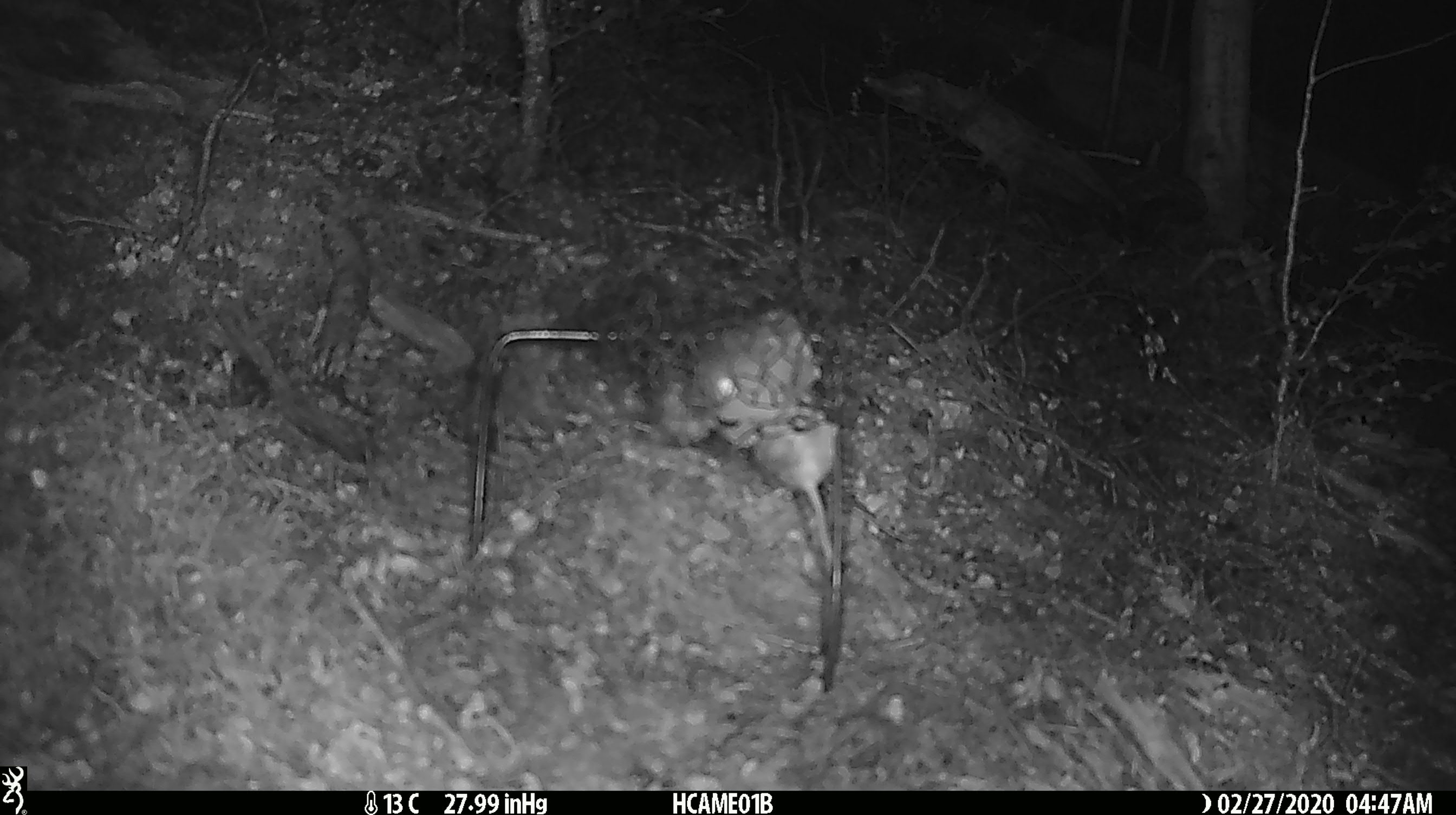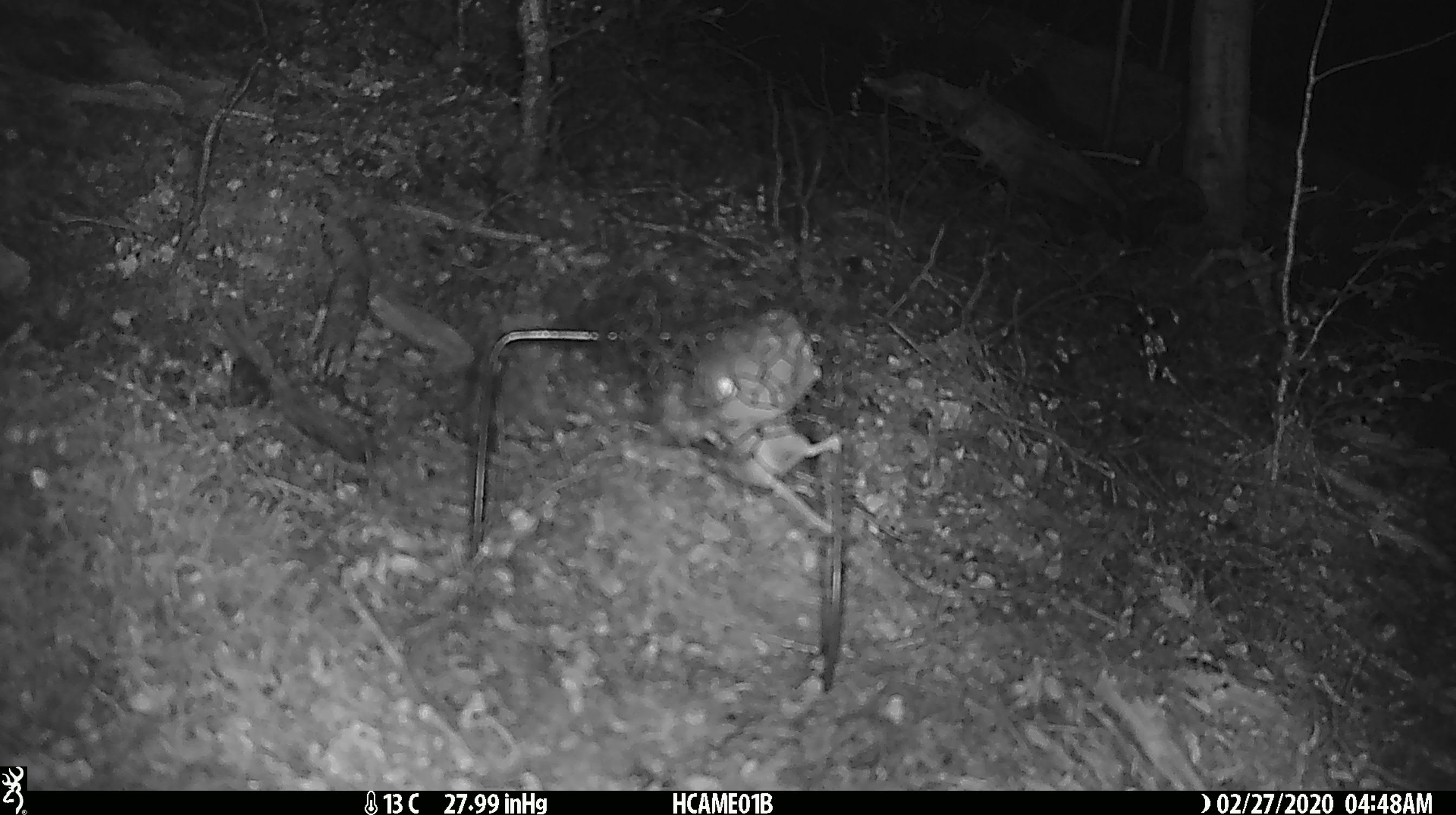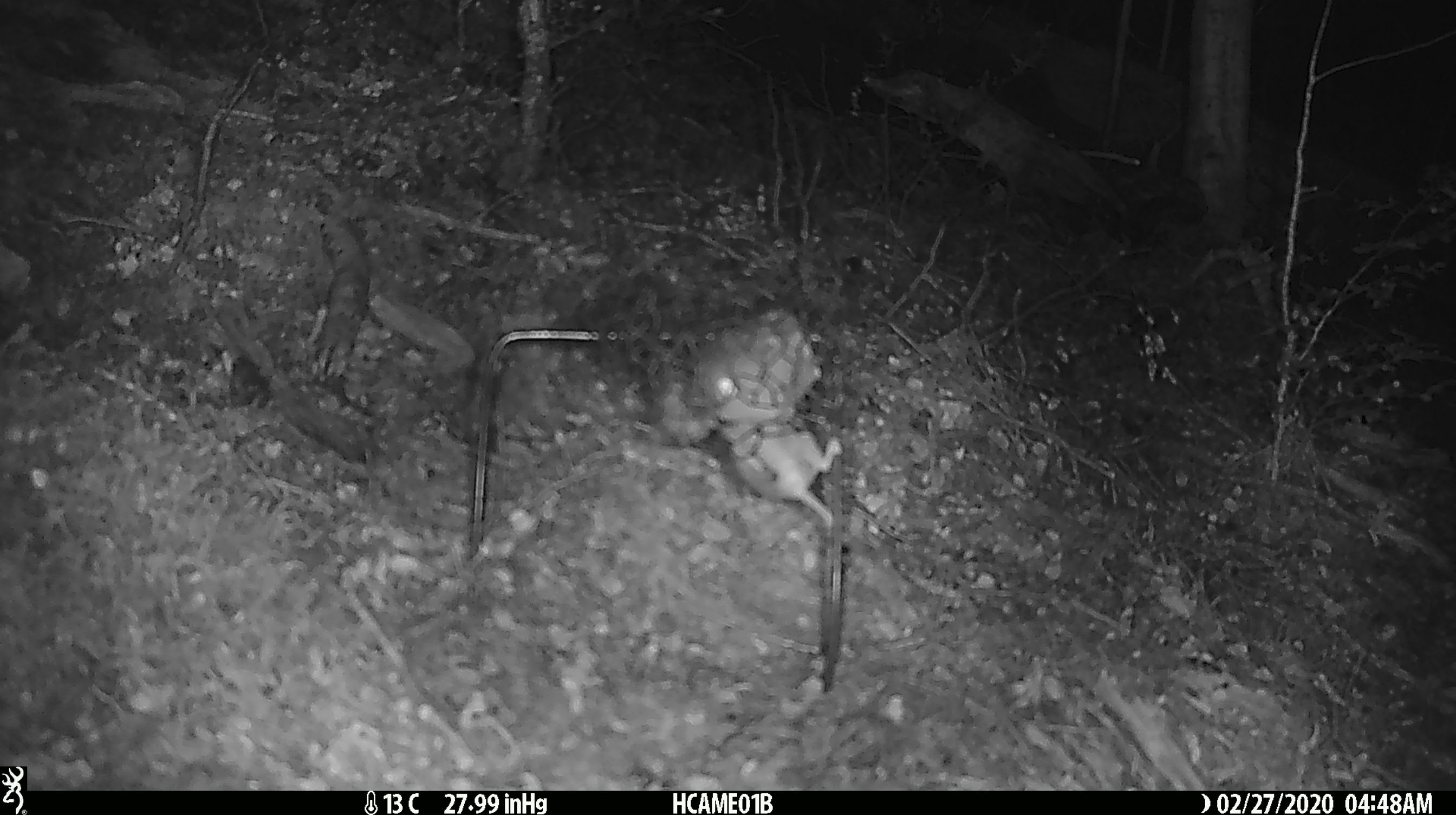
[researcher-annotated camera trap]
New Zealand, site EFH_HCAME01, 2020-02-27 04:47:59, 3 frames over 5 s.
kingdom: Animalia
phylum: Chordata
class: Mammalia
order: Rodentia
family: Muridae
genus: Mus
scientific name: Mus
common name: mouse